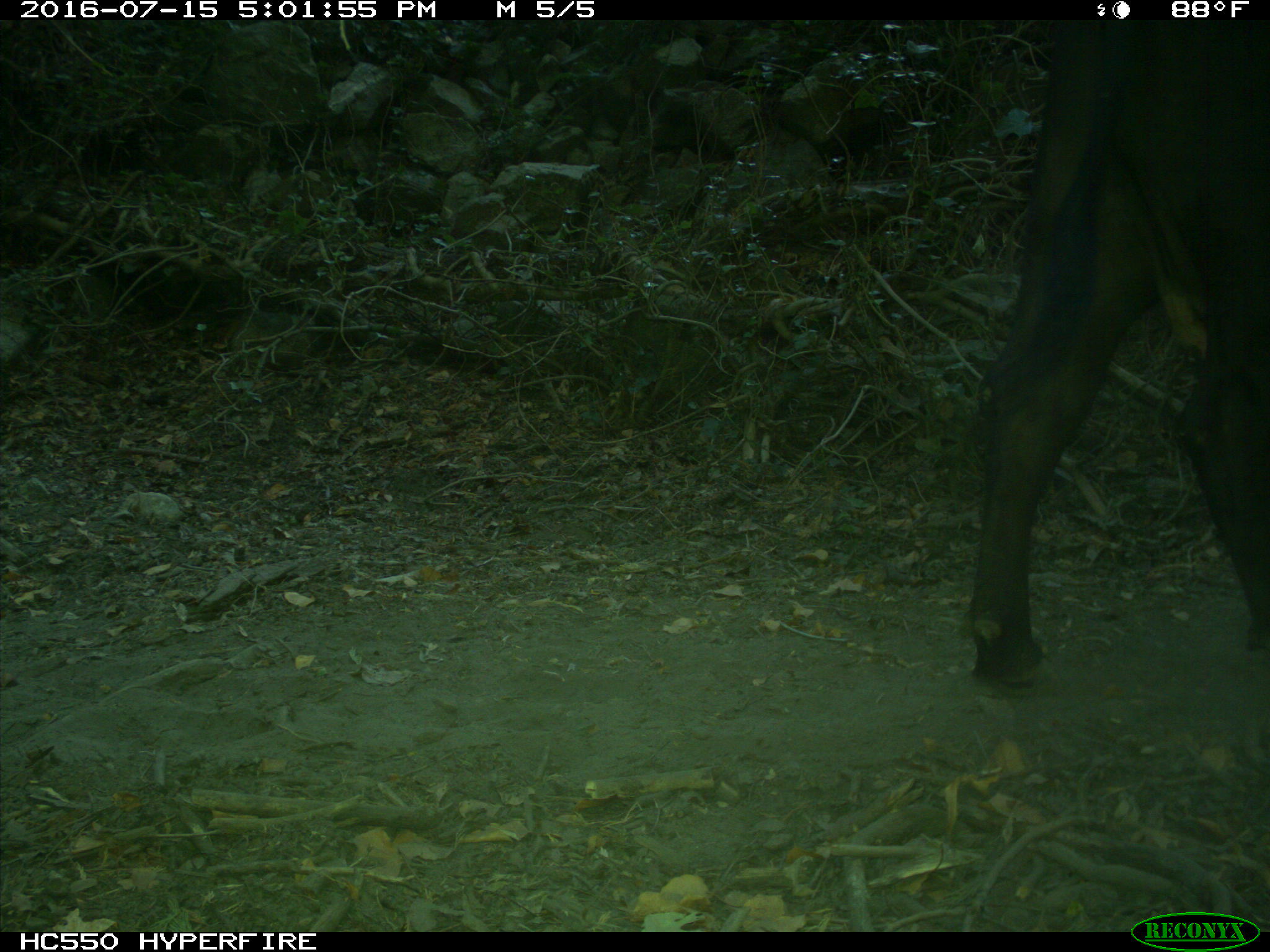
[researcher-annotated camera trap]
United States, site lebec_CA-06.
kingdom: Animalia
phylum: Chordata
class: Mammalia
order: Artiodactyla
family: Bovidae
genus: Bos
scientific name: Bos taurus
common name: domestic cow